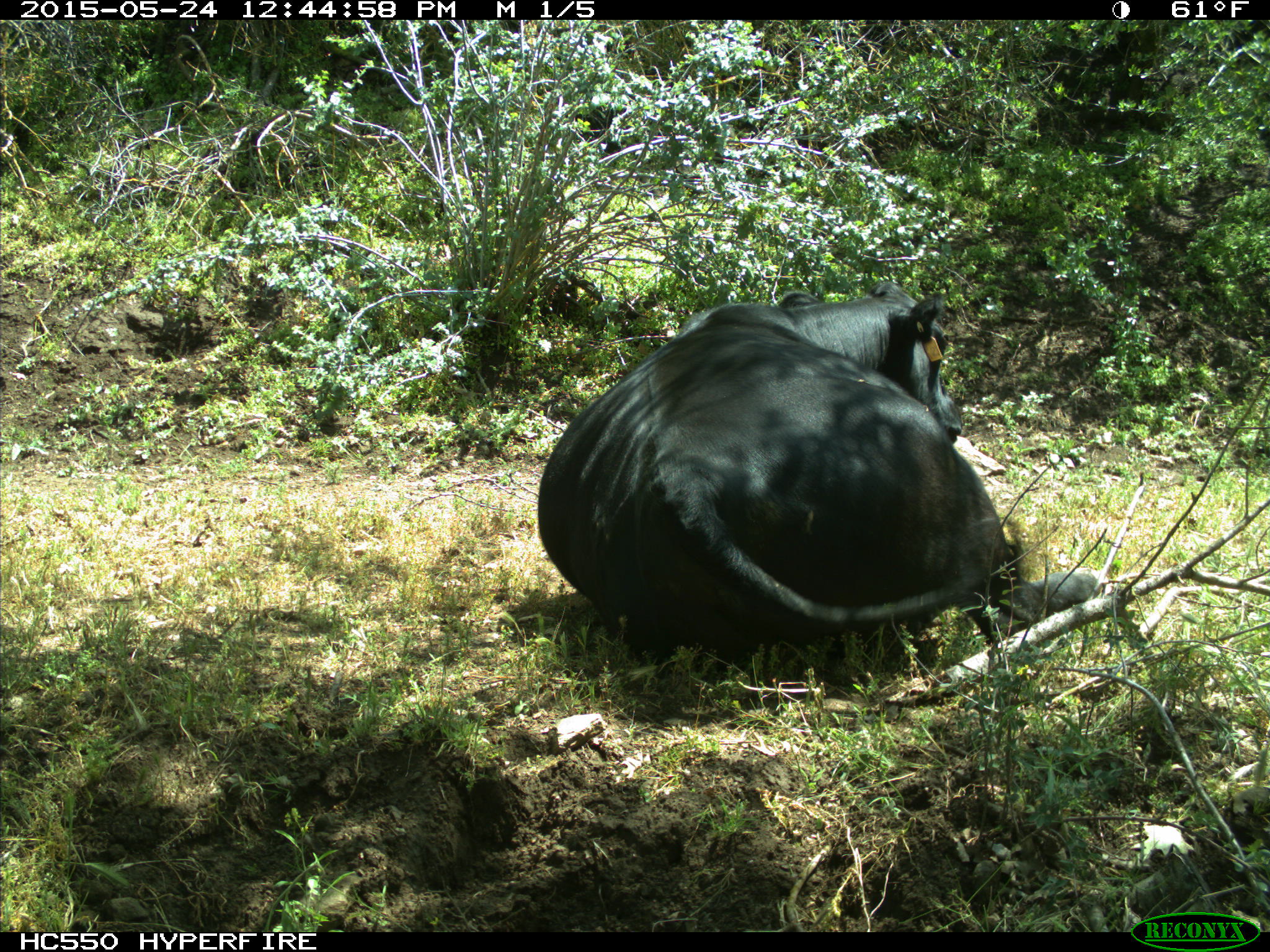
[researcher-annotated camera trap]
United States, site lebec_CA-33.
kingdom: Animalia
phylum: Chordata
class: Mammalia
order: Artiodactyla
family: Bovidae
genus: Bos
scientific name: Bos taurus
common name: domestic cow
Bos taurus (domestic cow).